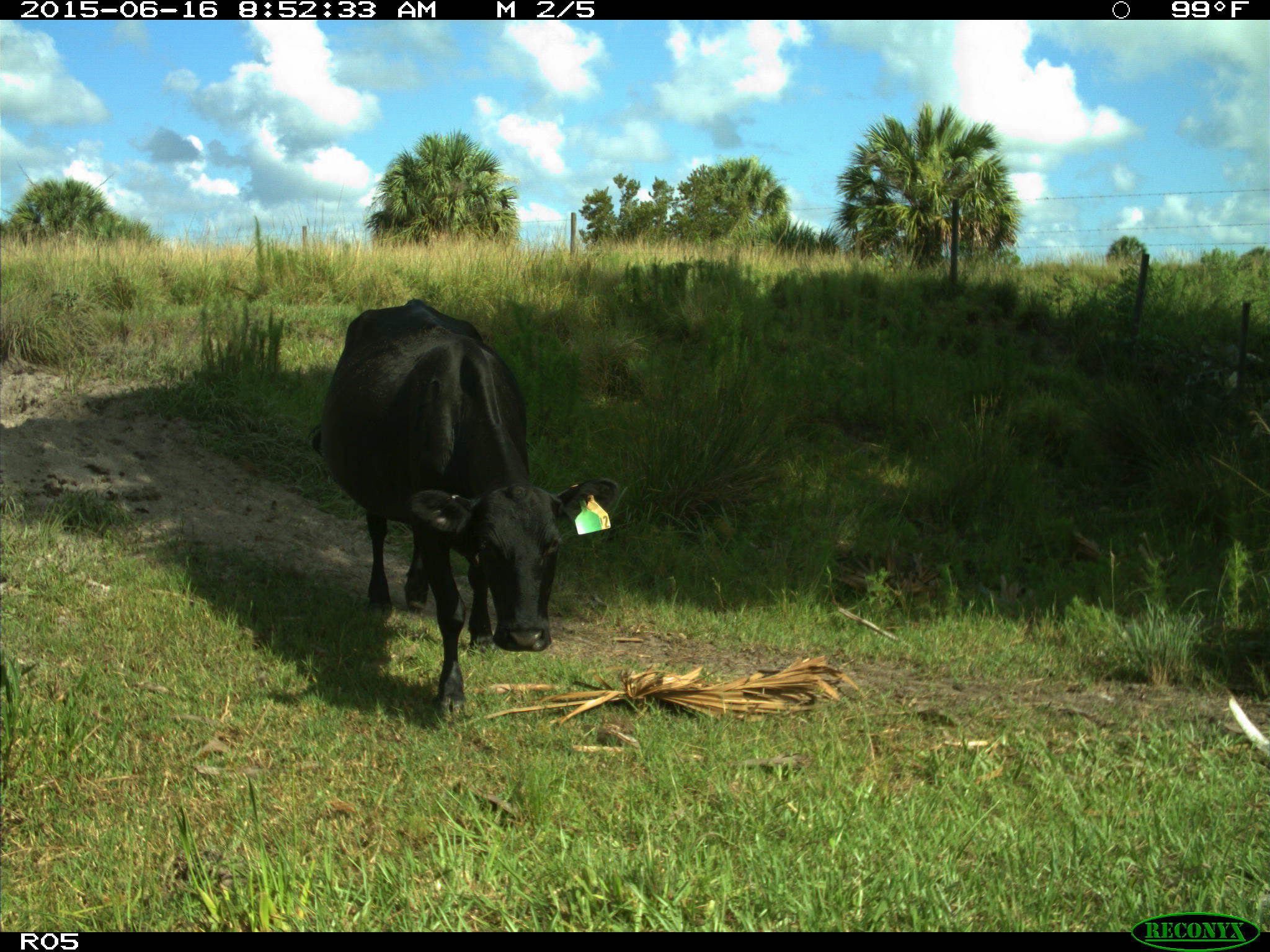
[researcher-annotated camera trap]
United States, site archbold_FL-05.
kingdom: Animalia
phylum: Chordata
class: Mammalia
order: Artiodactyla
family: Bovidae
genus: Bos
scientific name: Bos taurus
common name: domestic cow